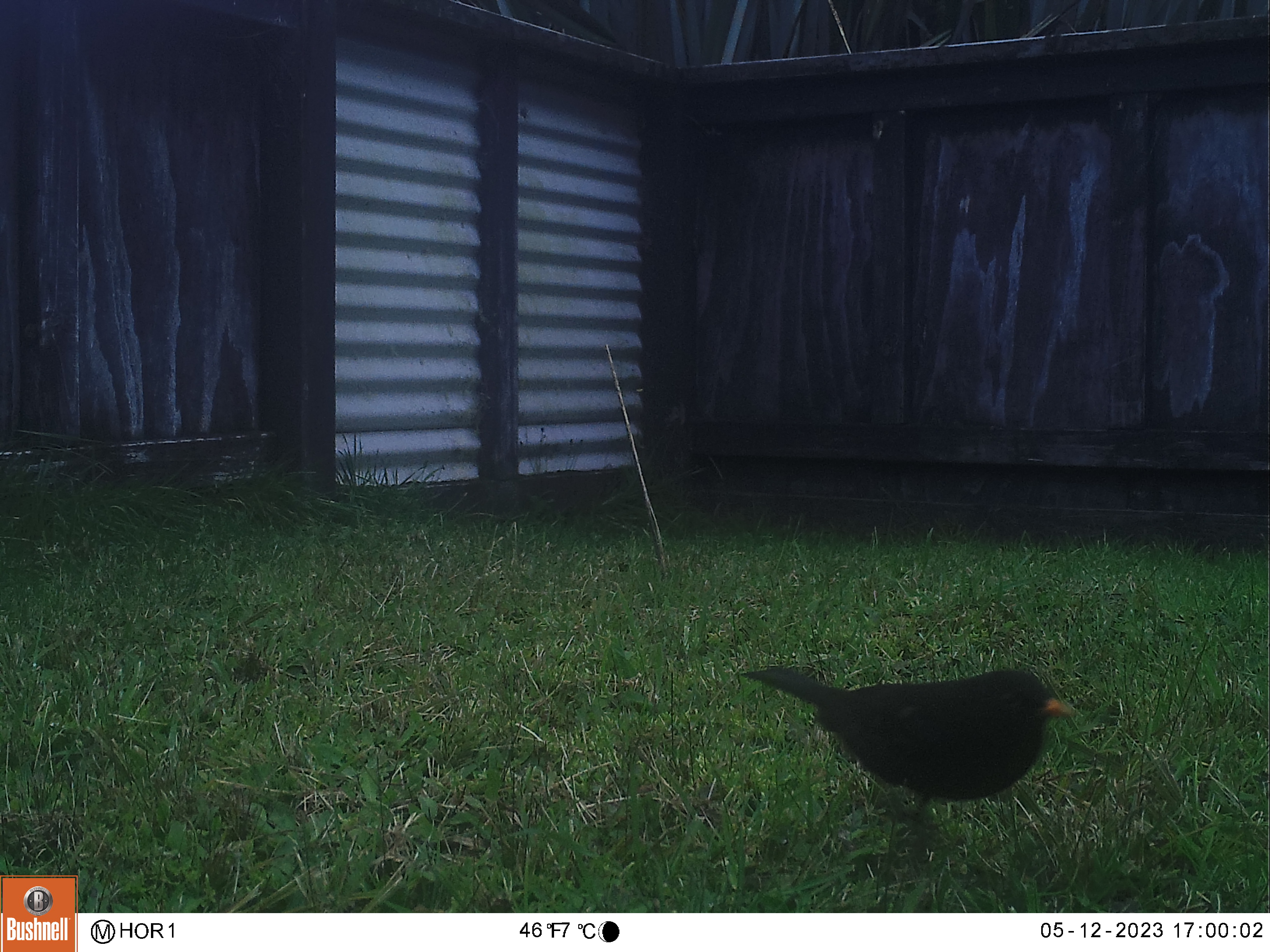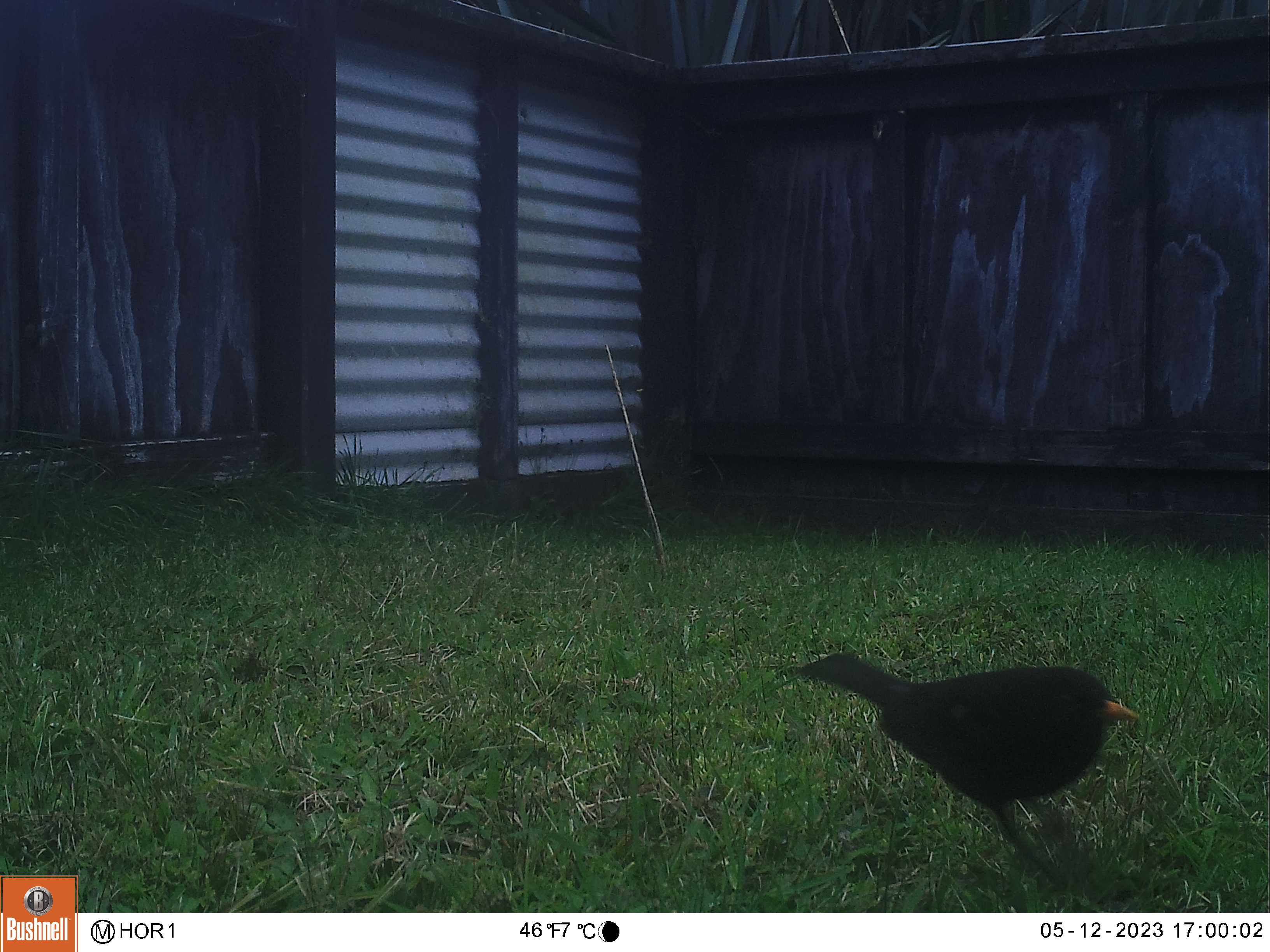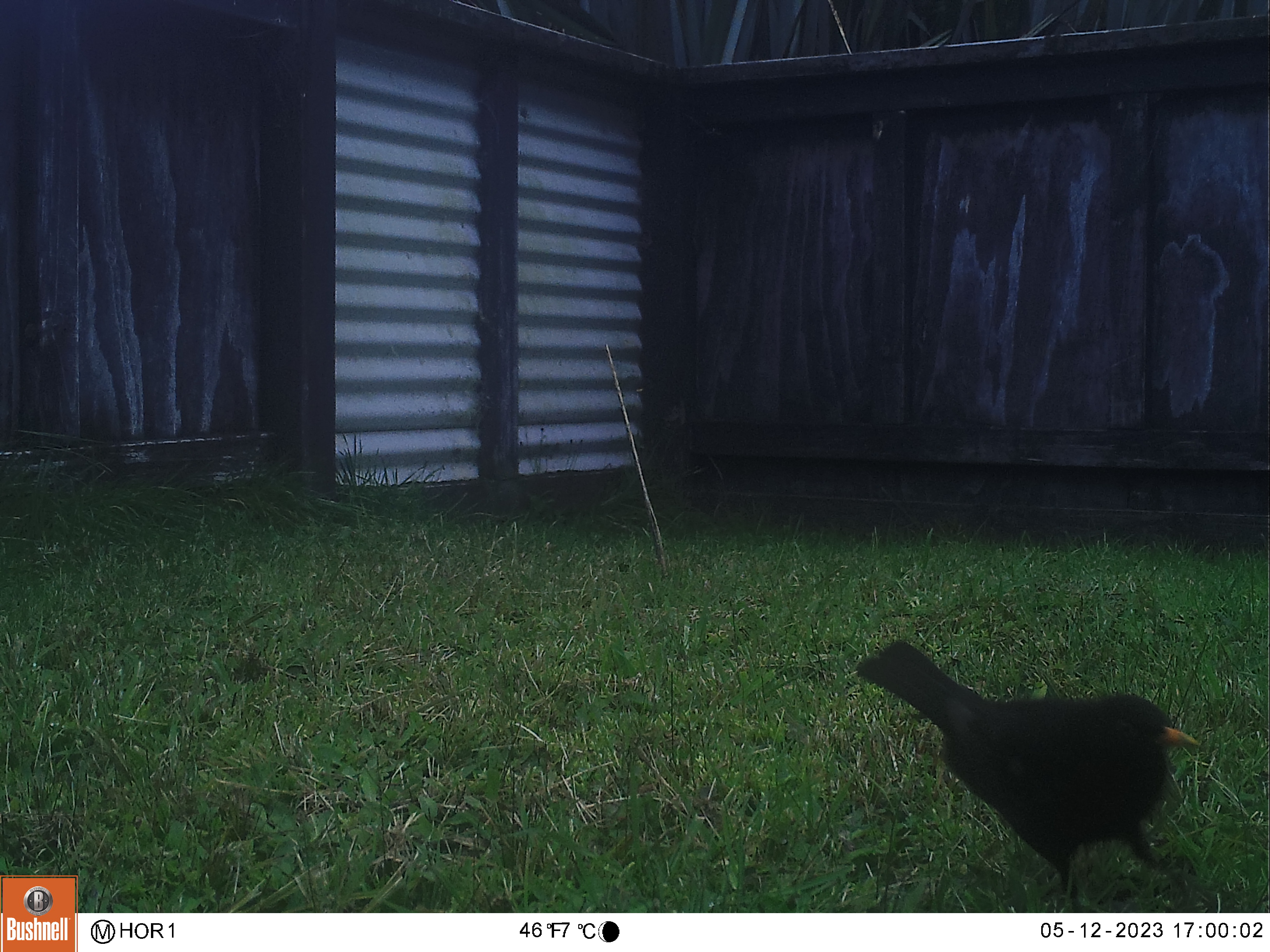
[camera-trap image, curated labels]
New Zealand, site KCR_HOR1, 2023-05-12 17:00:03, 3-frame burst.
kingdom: Animalia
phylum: Chordata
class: Aves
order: Passeriformes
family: Turdidae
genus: Turdus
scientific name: Turdus merula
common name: eurasian blackbird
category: blackbird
Blackbird (eurasian blackbird) (Turdus merula).